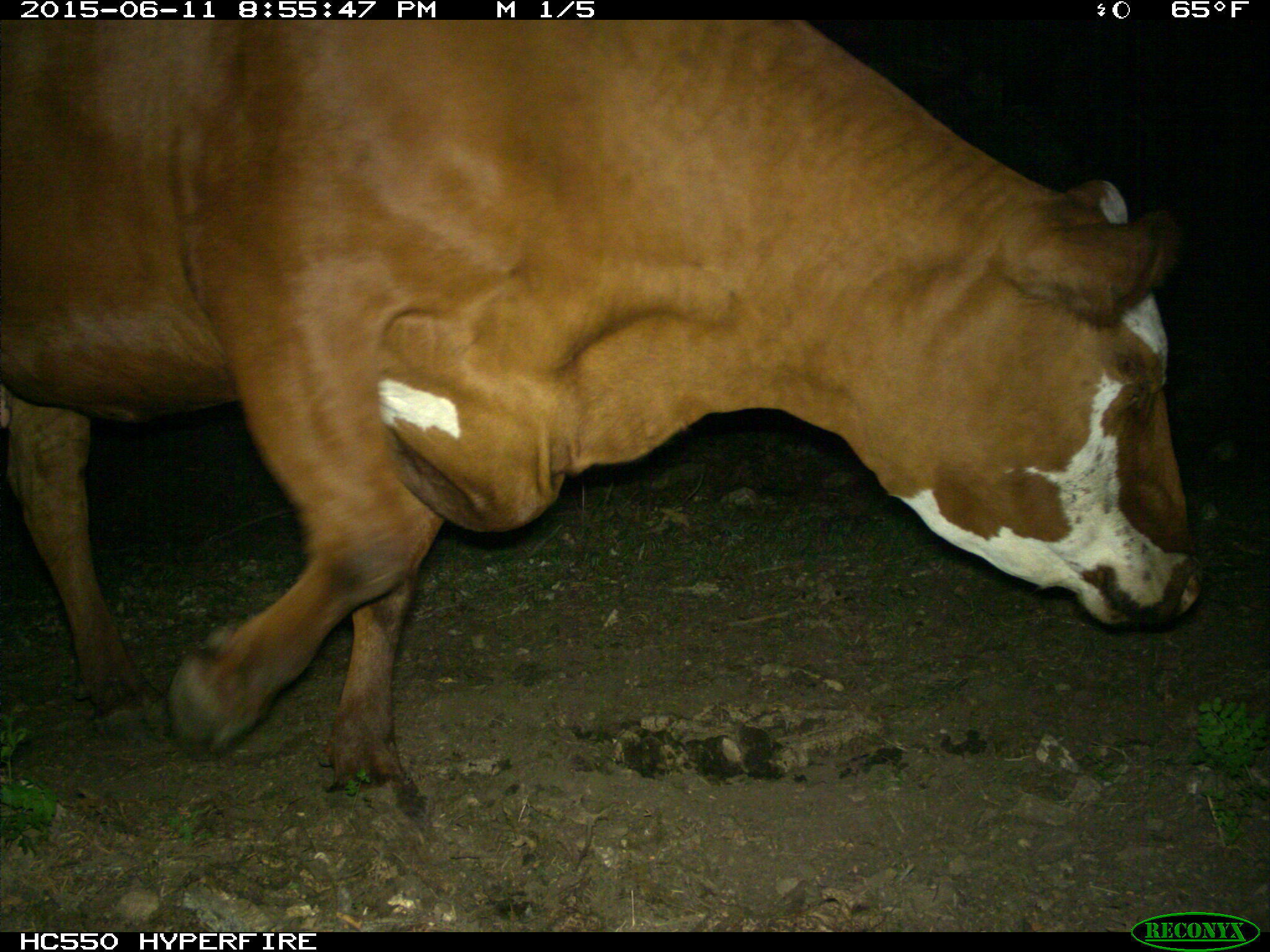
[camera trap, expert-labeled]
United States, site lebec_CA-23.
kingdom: Animalia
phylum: Chordata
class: Mammalia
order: Artiodactyla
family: Bovidae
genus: Bos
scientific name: Bos taurus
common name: domestic cow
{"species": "Bos taurus (domestic cow)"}